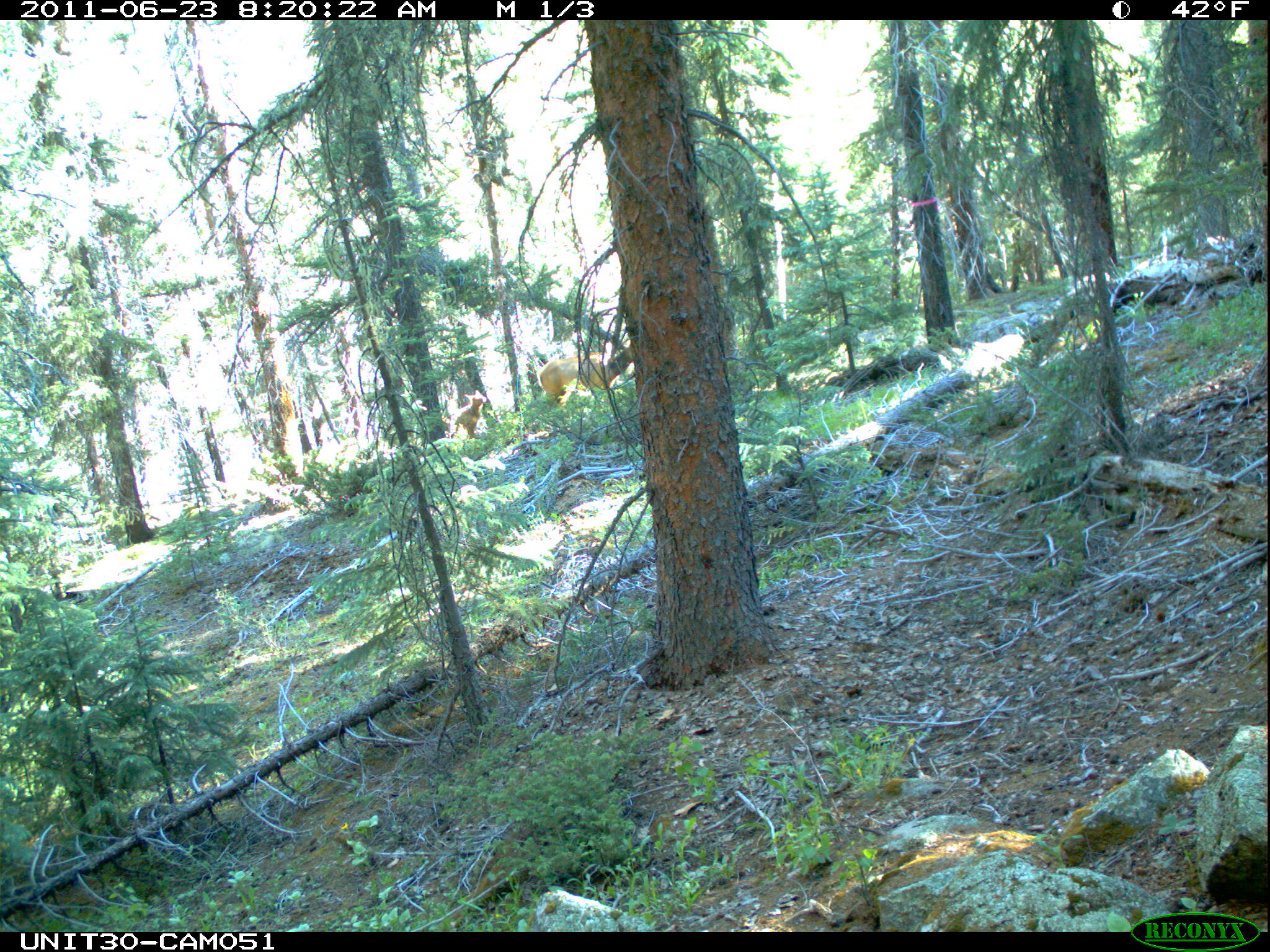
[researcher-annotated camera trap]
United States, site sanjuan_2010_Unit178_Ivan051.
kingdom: Animalia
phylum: Chordata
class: Mammalia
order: Artiodactyla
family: Cervidae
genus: Cervus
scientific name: Cervus elaphus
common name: red deer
Cervus elaphus (red deer).